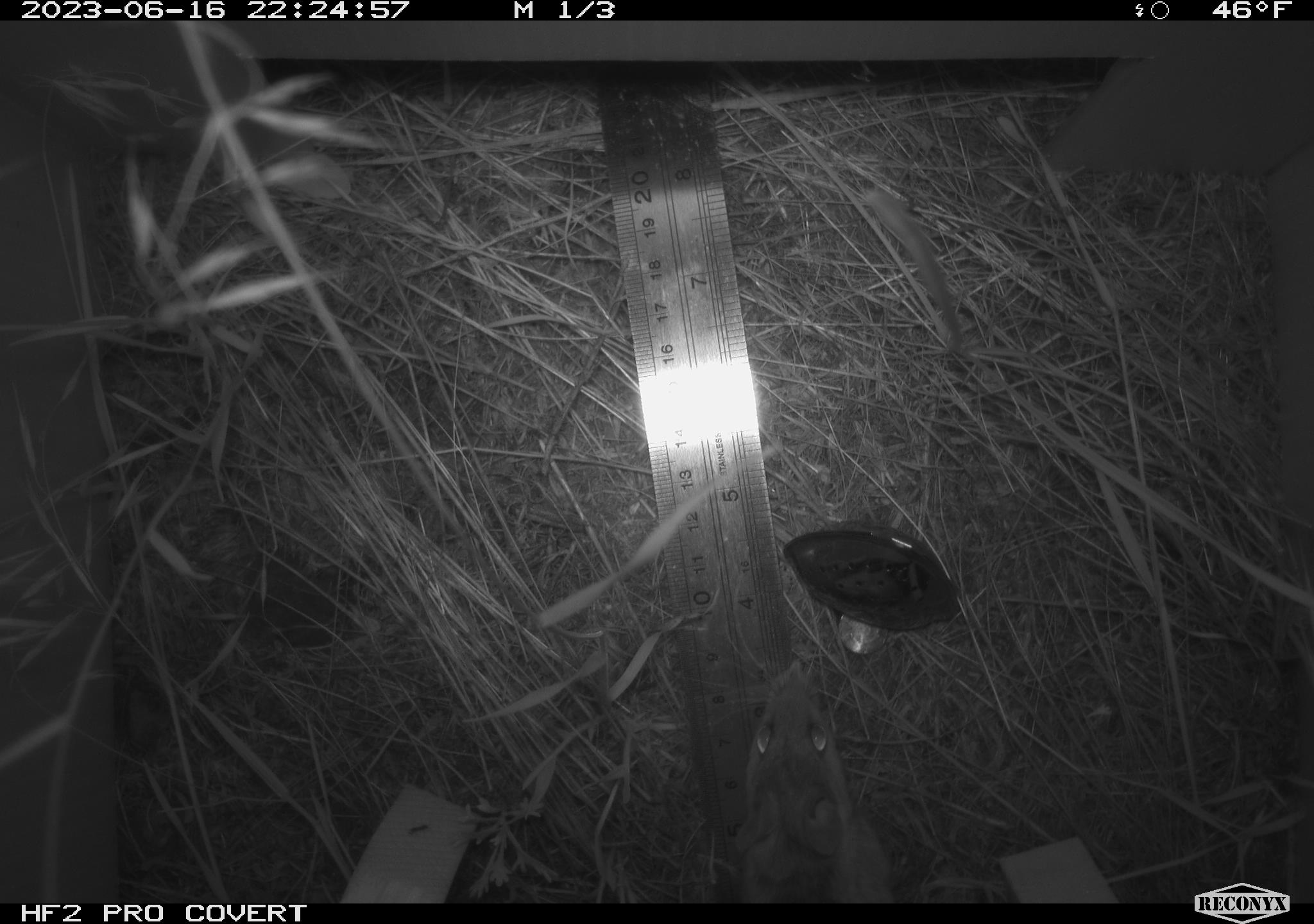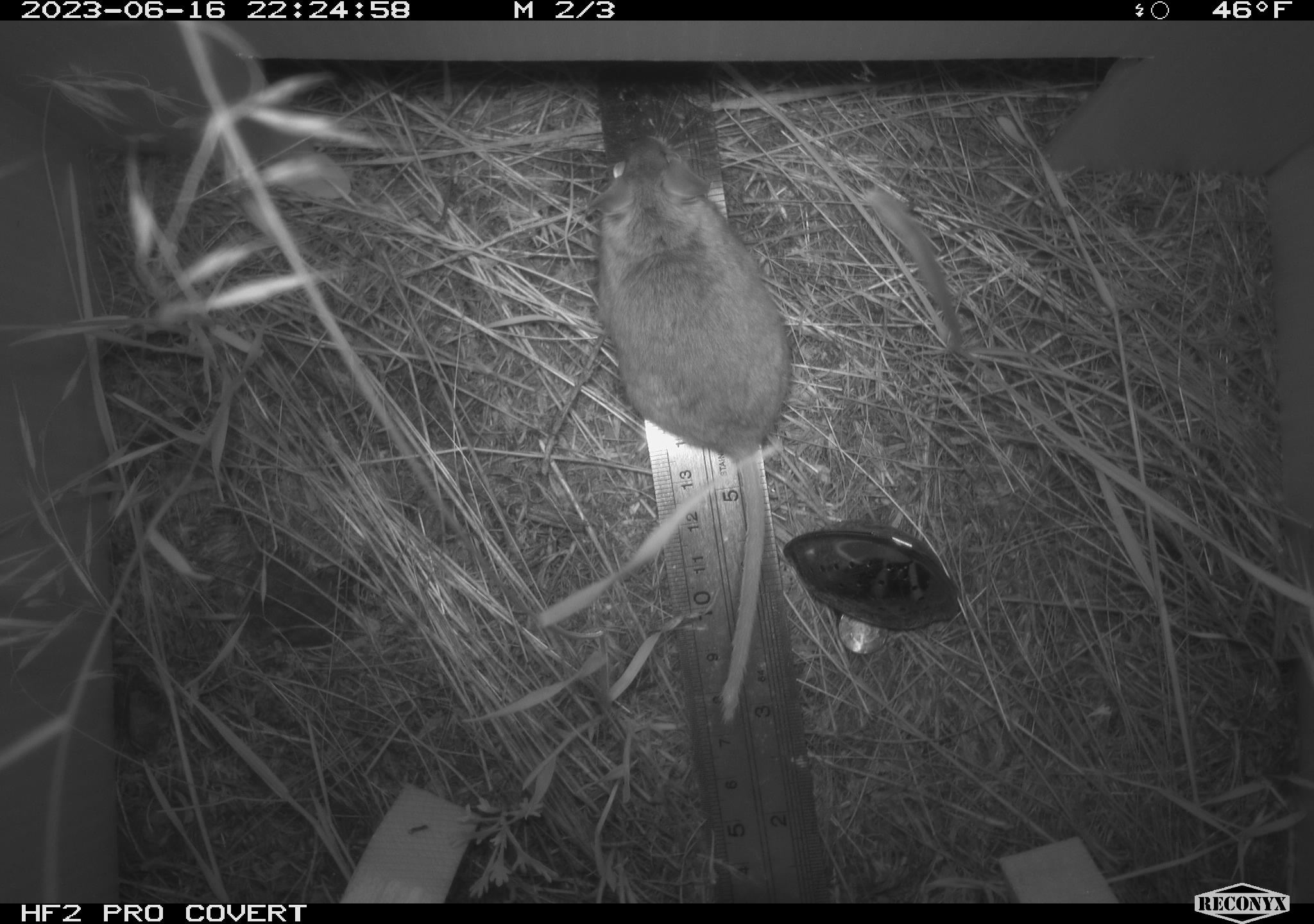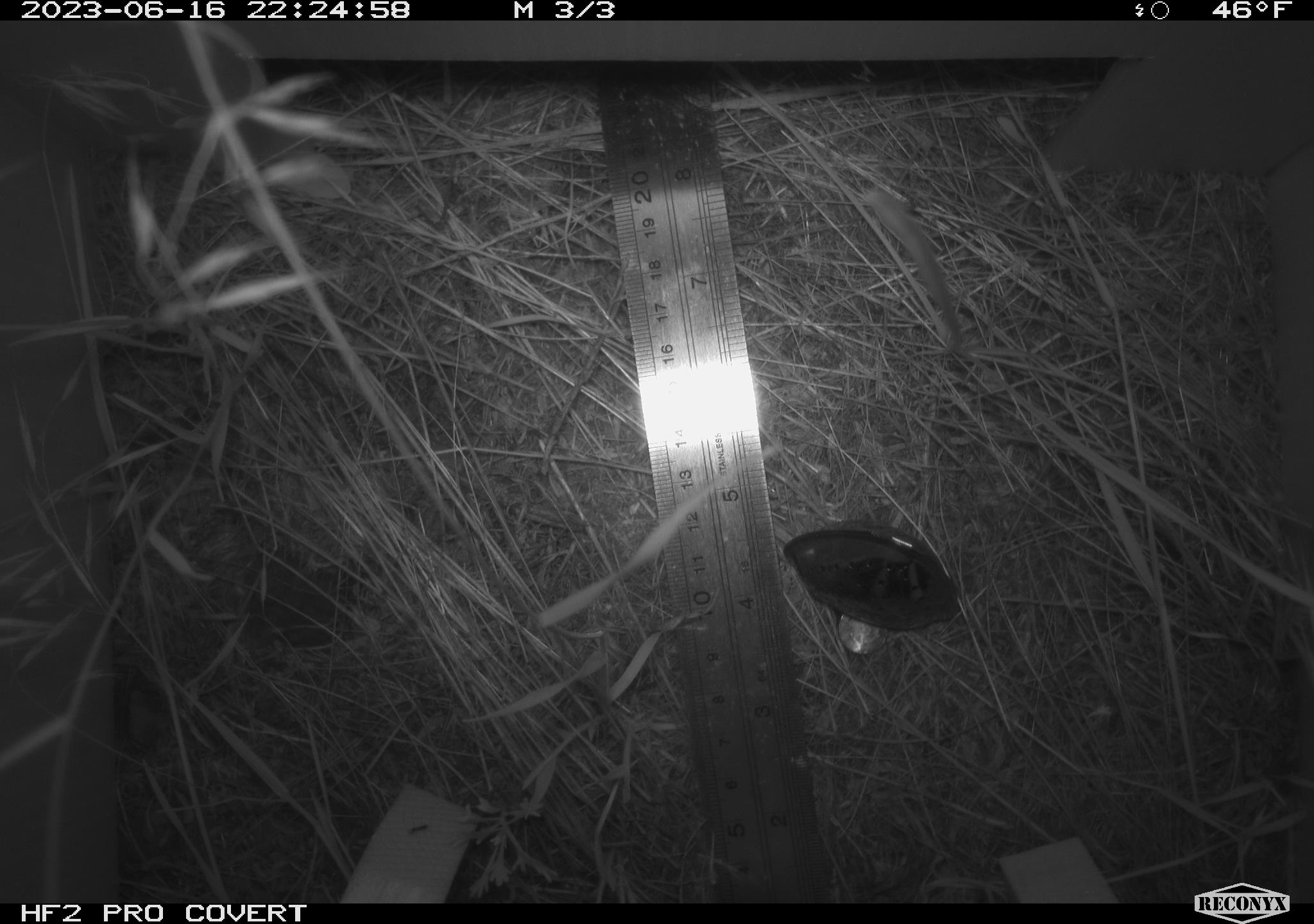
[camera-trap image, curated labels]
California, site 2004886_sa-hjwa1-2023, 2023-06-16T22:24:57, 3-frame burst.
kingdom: Animalia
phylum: Chordata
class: Mammalia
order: Rodentia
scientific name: Rodentia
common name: mouse species